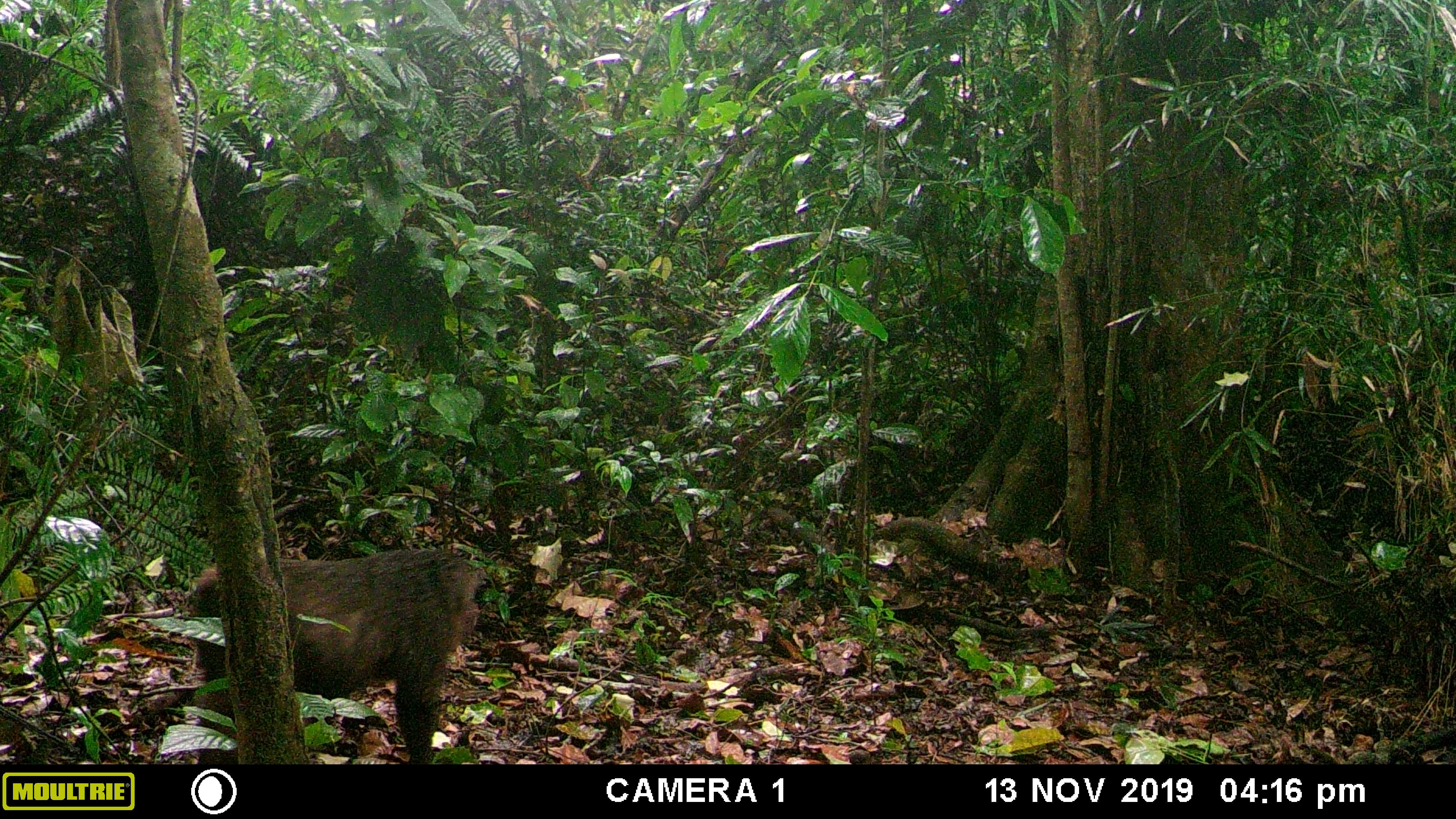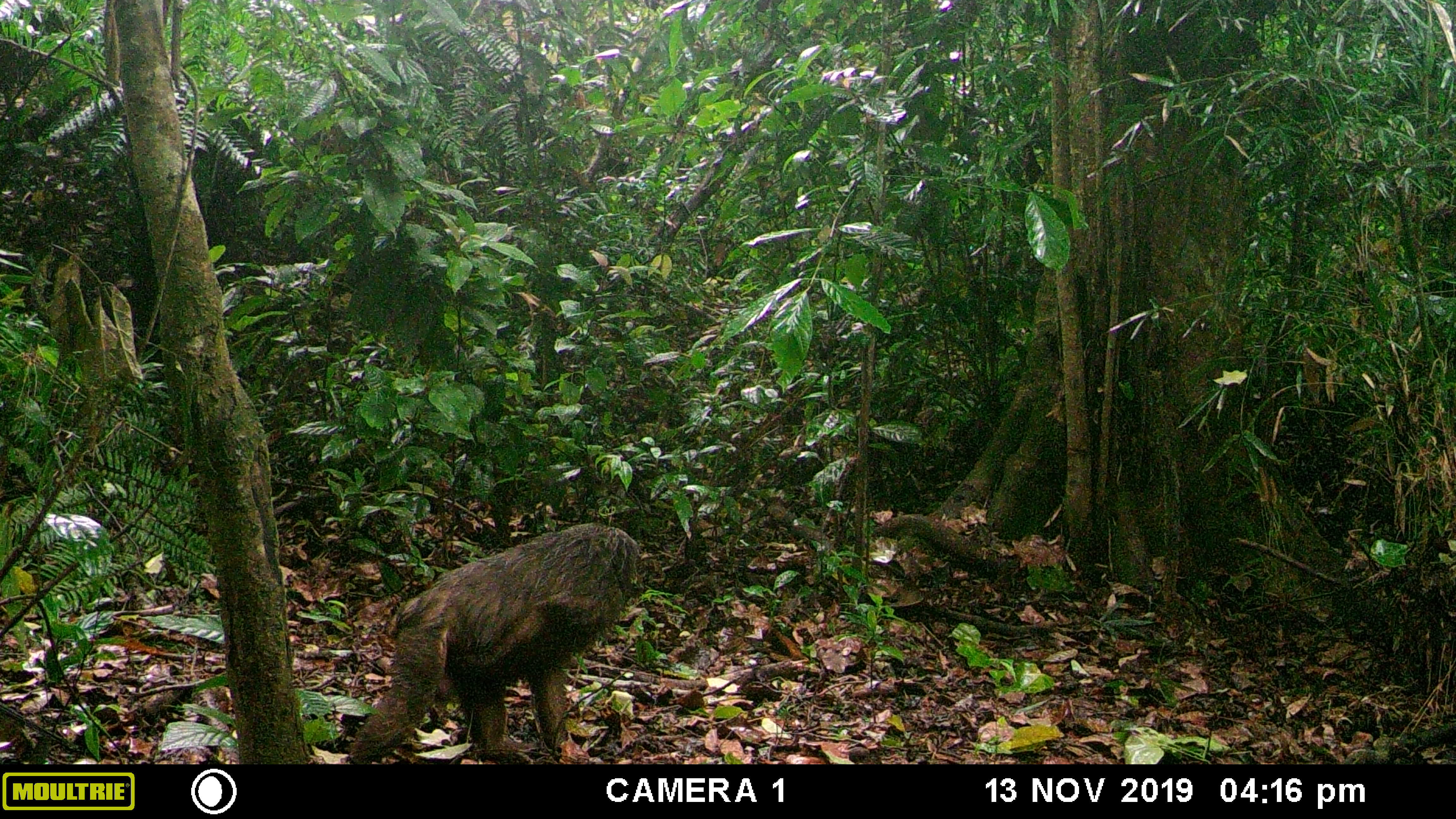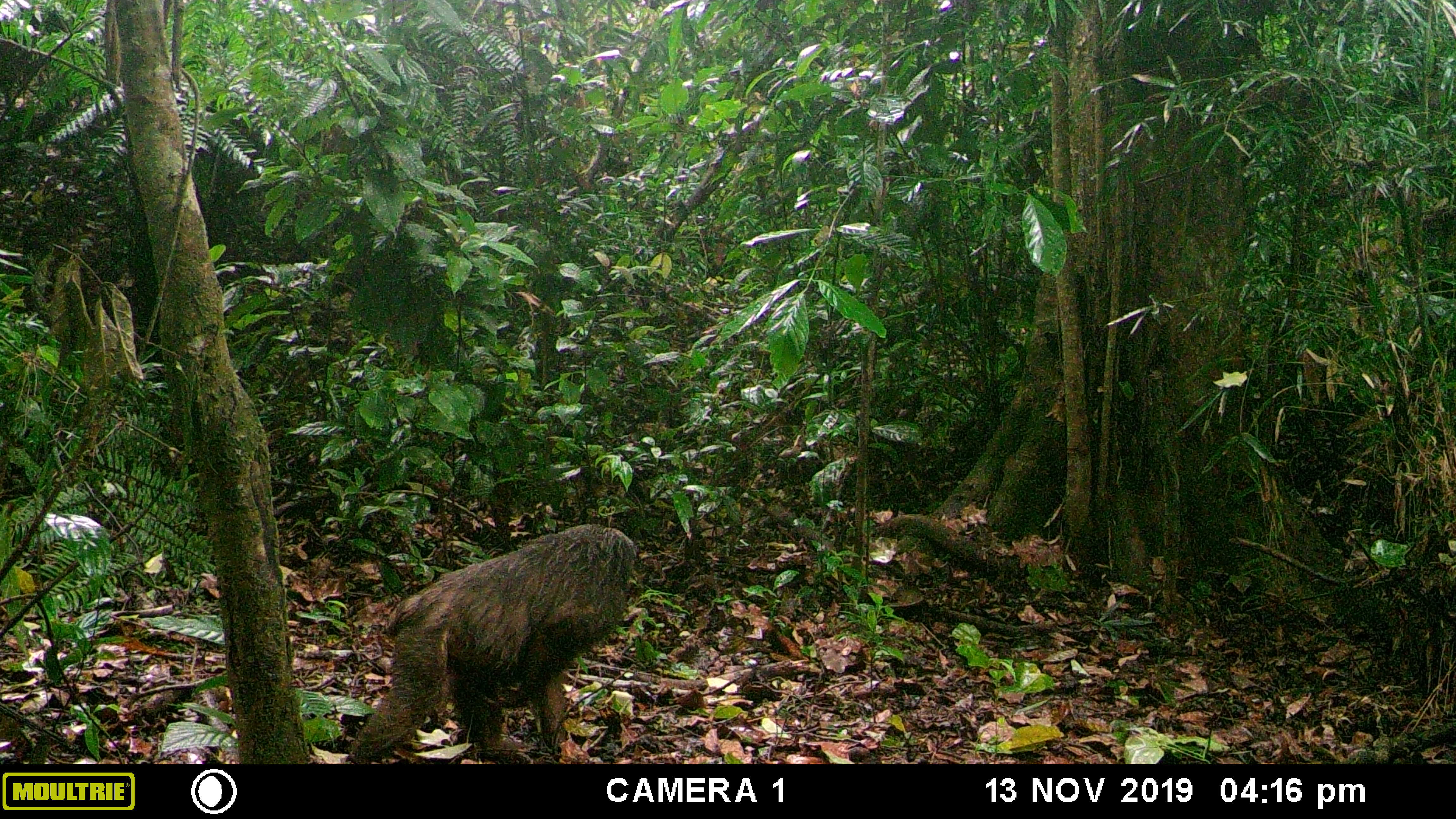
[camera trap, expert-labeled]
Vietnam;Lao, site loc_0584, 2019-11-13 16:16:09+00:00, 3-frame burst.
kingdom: Animalia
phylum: Chordata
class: Mammalia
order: Primates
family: Cercopithecidae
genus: Macaca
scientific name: Macaca arctoides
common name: stump-tailed macaque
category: stump tailed macaque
Stump tailed macaque (stump-tailed macaque) (Macaca arctoides). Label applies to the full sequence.